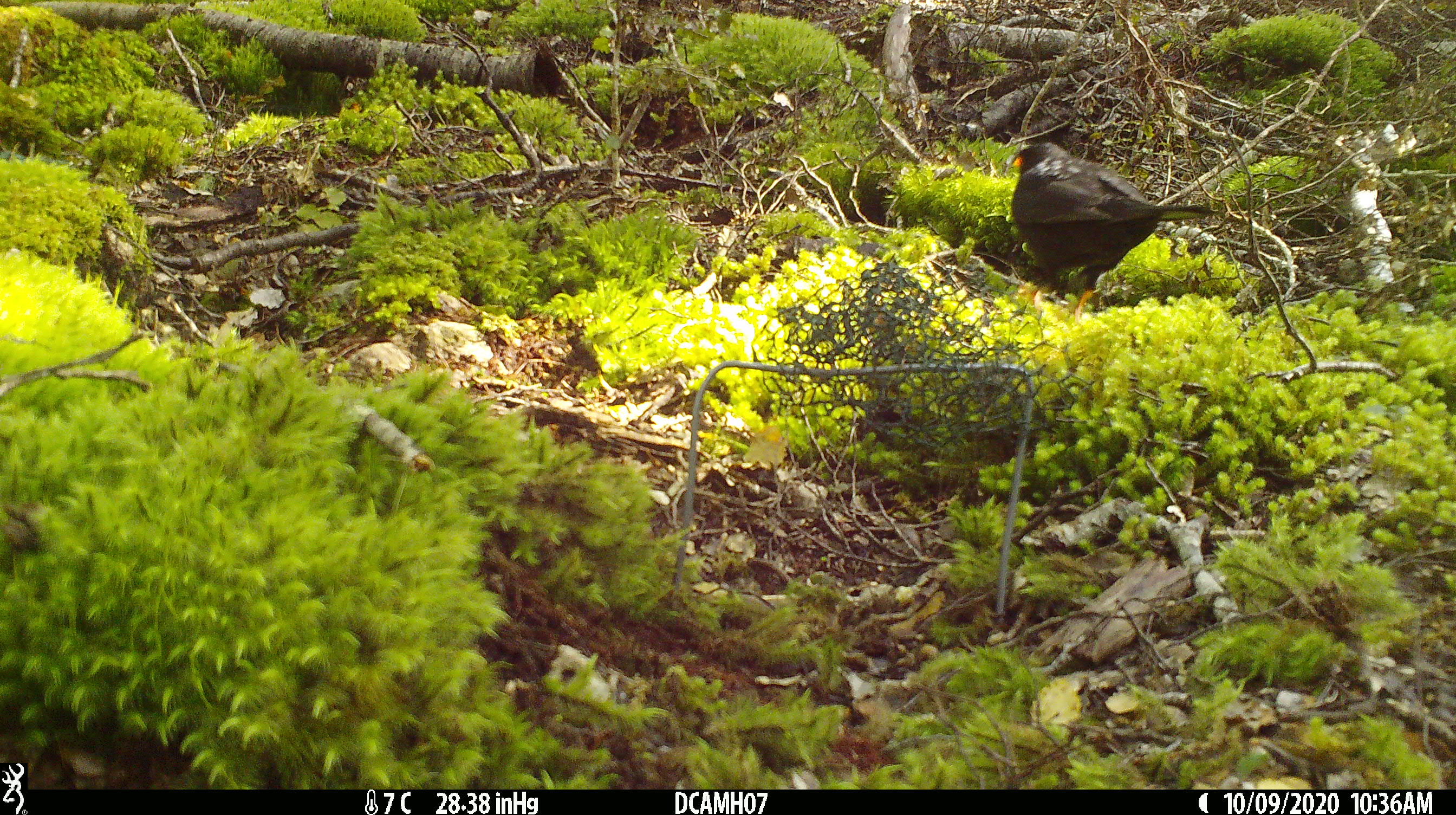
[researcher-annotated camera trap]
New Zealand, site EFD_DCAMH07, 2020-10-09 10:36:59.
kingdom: Animalia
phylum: Chordata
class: Aves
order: Passeriformes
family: Turdidae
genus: Turdus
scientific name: Turdus merula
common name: eurasian blackbird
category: blackbird